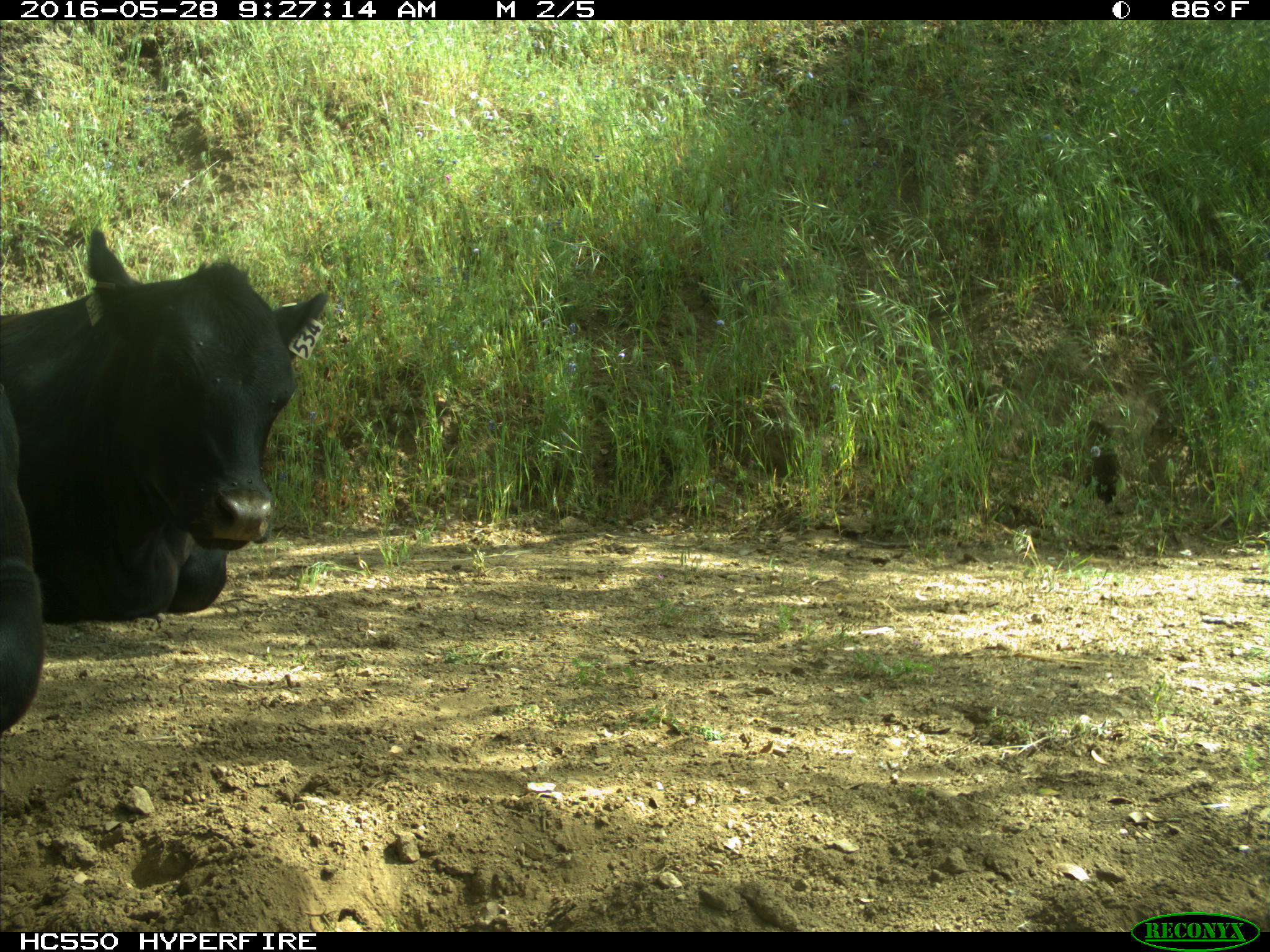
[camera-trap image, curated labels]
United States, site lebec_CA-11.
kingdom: Animalia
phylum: Chordata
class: Mammalia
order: Artiodactyla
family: Bovidae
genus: Bos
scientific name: Bos taurus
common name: domestic cow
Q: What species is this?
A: Bos taurus (domestic cow).